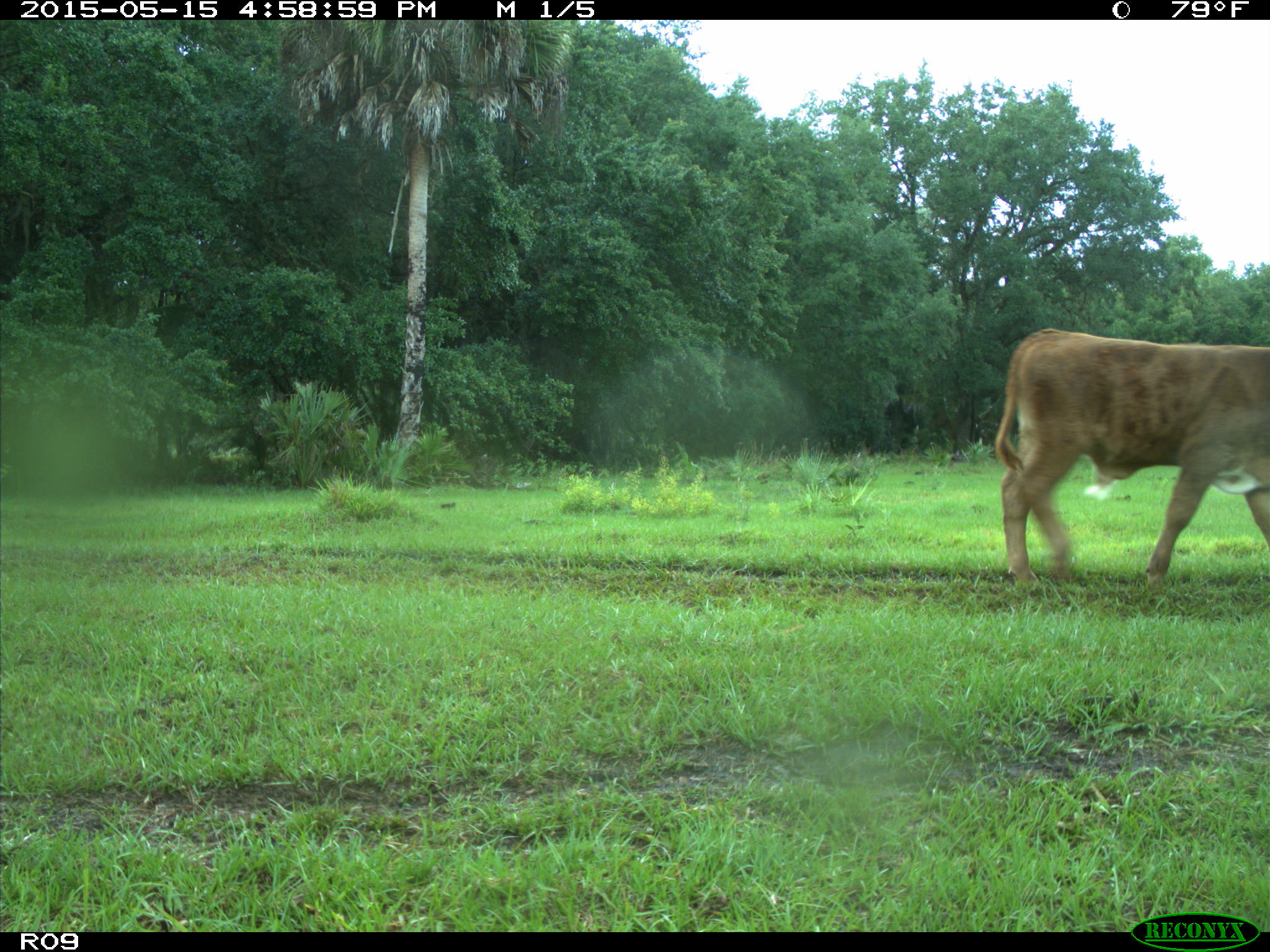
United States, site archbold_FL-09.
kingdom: Animalia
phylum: Chordata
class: Mammalia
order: Artiodactyla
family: Bovidae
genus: Bos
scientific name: Bos taurus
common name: domestic cow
Bos taurus (domestic cow).